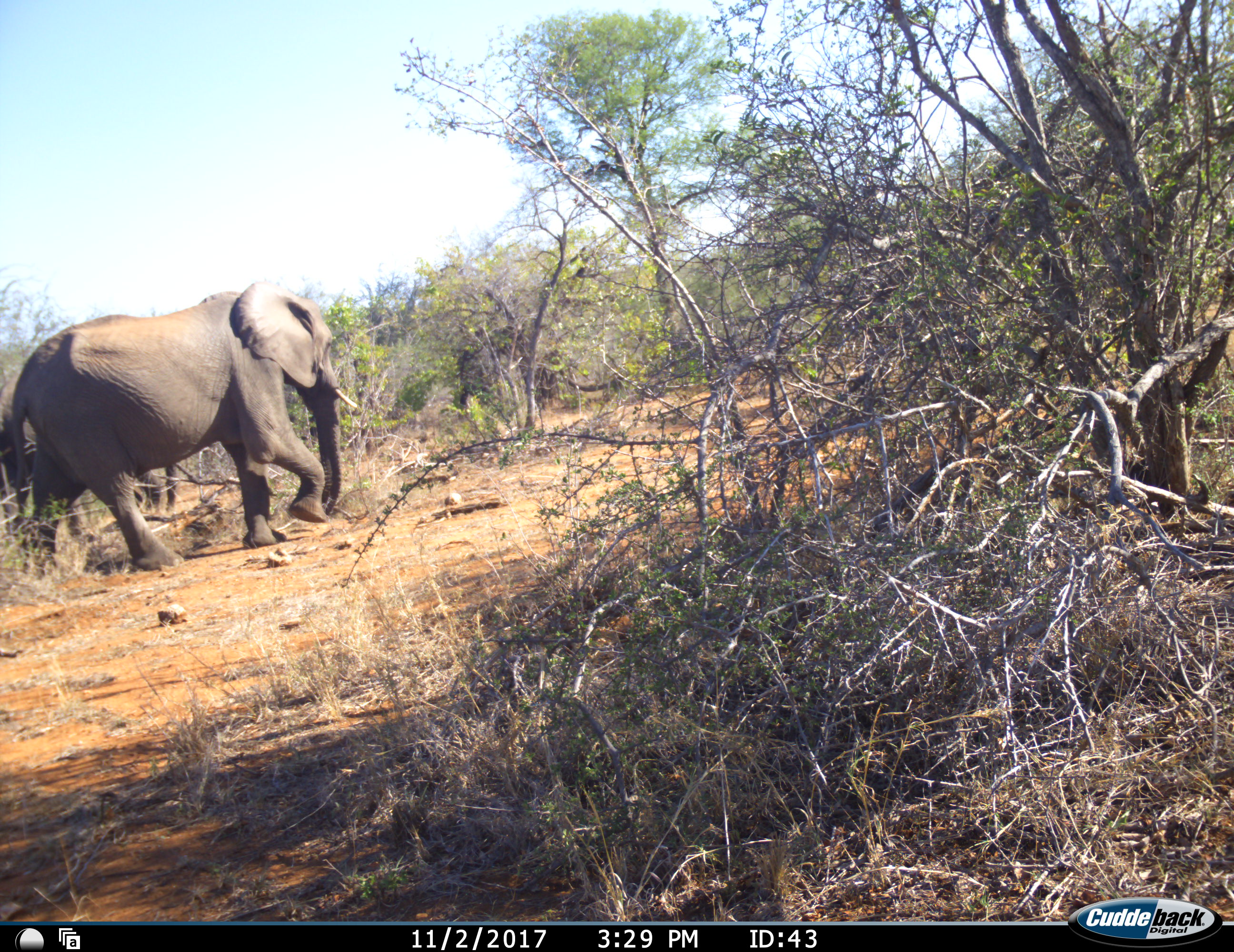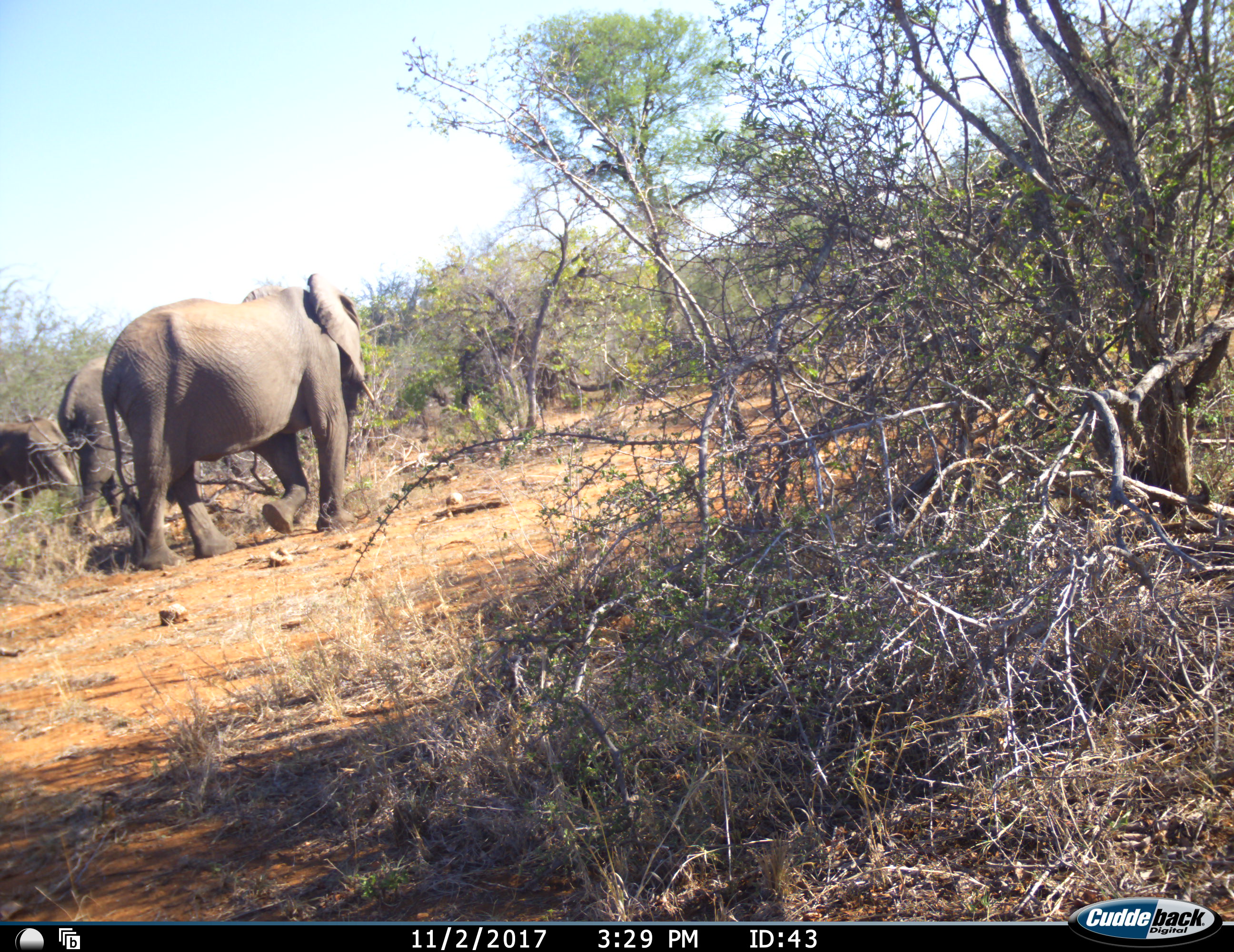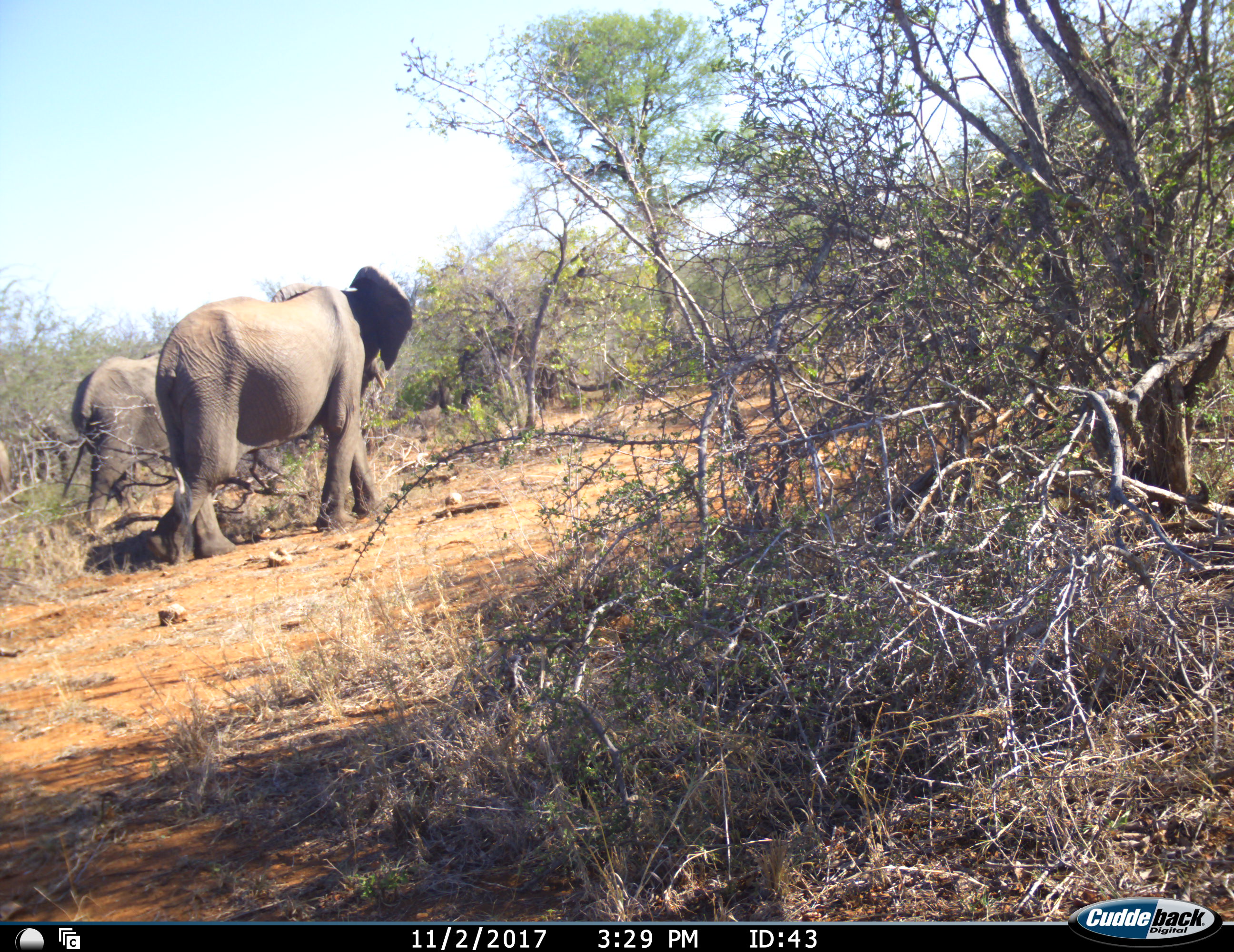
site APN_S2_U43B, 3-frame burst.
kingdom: Animalia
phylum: Chordata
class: Mammalia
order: Proboscidea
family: Elephantidae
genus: Loxodonta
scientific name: Loxodonta africana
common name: african bush elephant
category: elephant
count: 3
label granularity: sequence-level